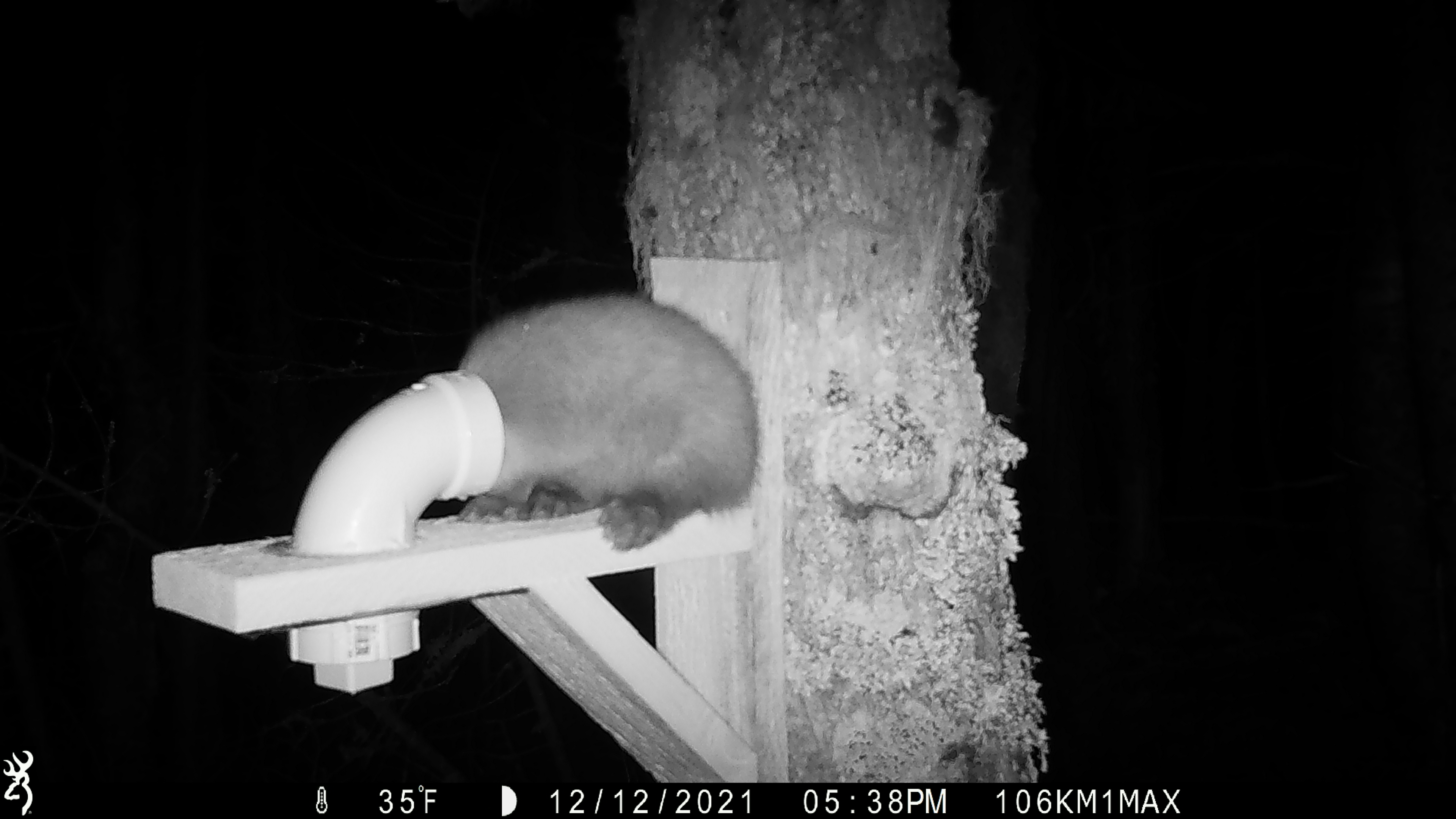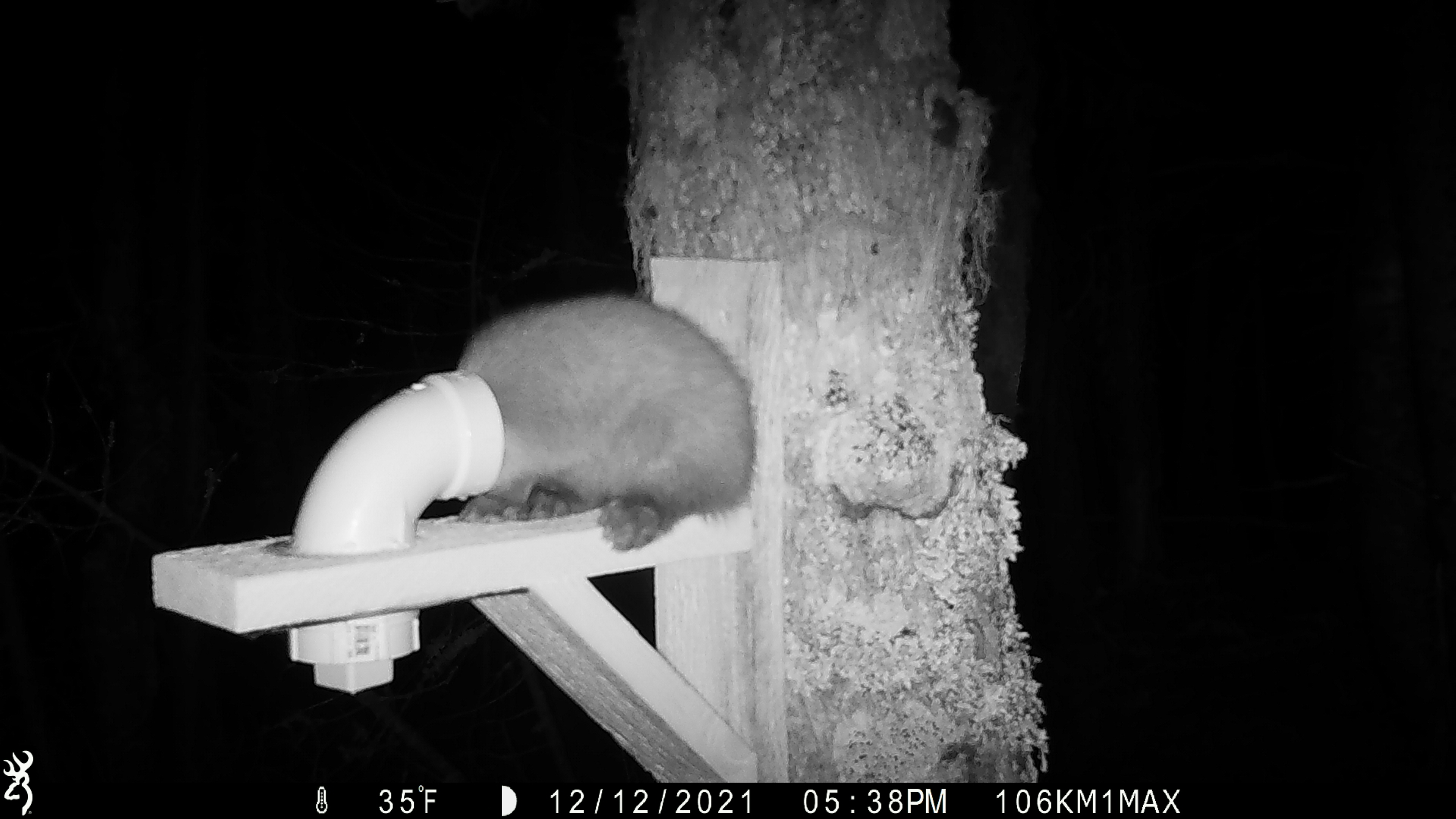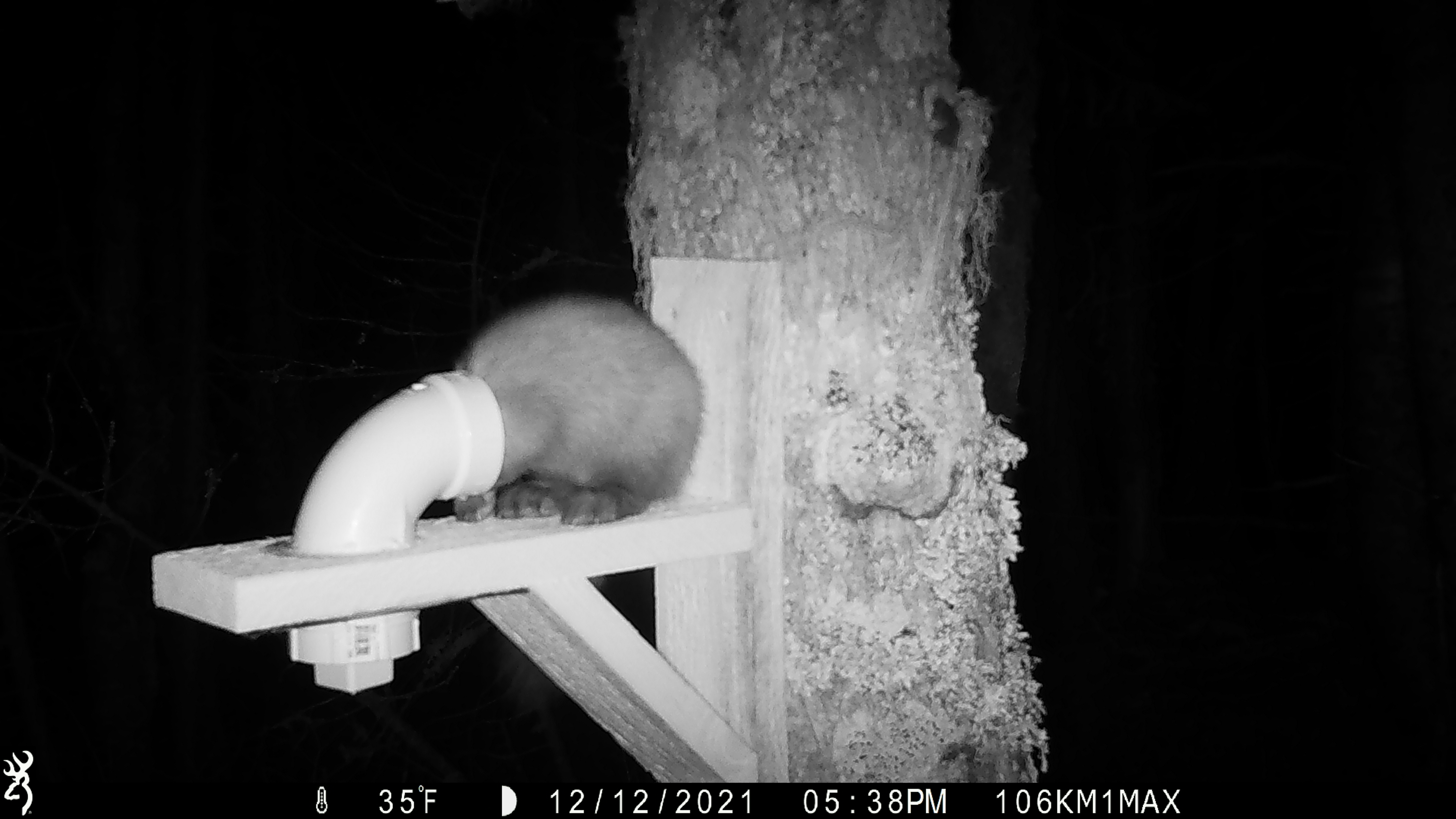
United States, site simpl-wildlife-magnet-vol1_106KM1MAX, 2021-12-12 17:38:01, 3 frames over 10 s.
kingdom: Animalia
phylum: Chordata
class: Mammalia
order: Carnivora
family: Mustelidae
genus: Martes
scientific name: Martes americana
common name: american marten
American marten (Martes americana).